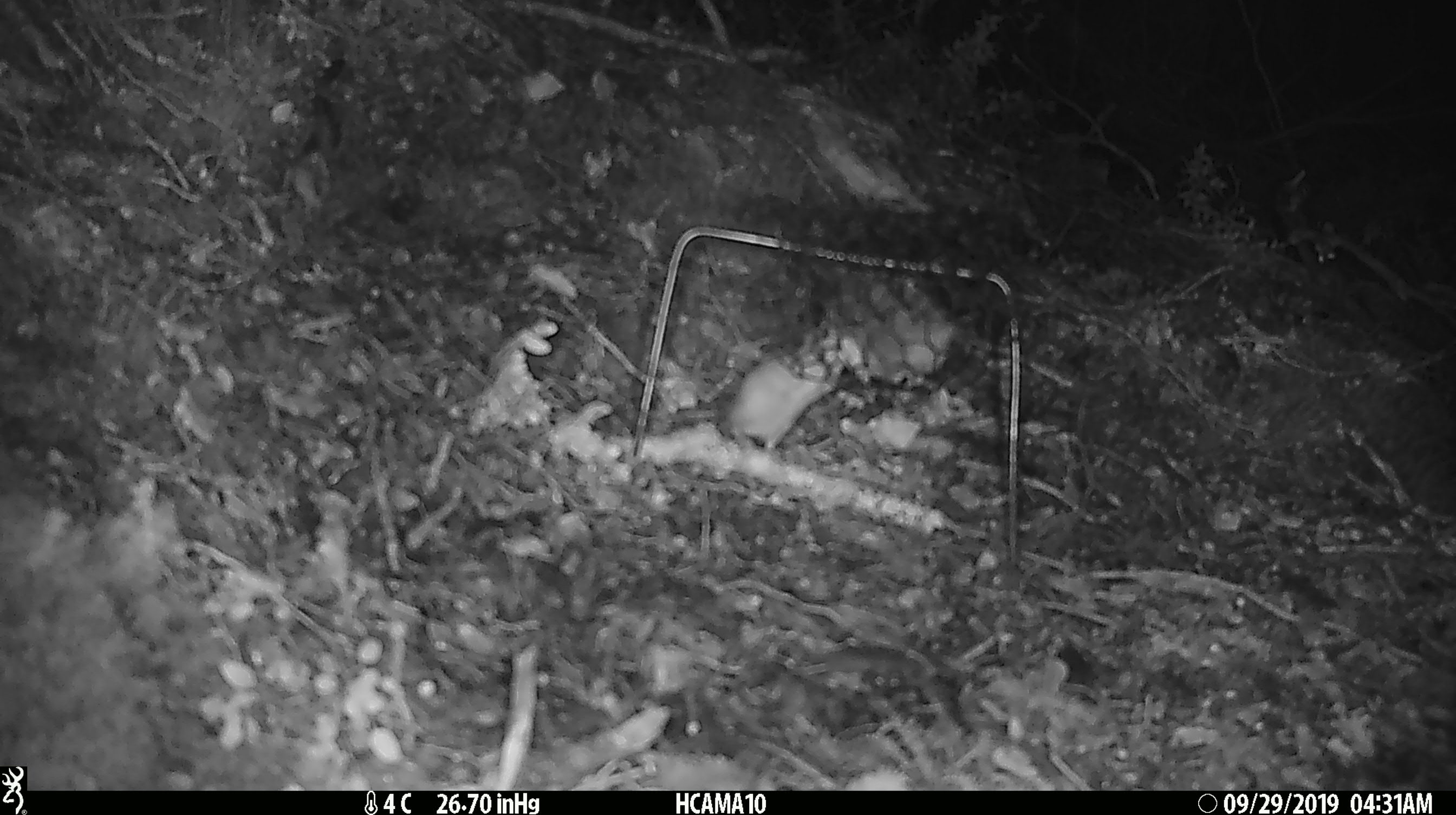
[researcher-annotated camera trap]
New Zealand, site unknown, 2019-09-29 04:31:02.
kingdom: Animalia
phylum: Chordata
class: Mammalia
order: Rodentia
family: Muridae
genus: Mus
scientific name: Mus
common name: mouse